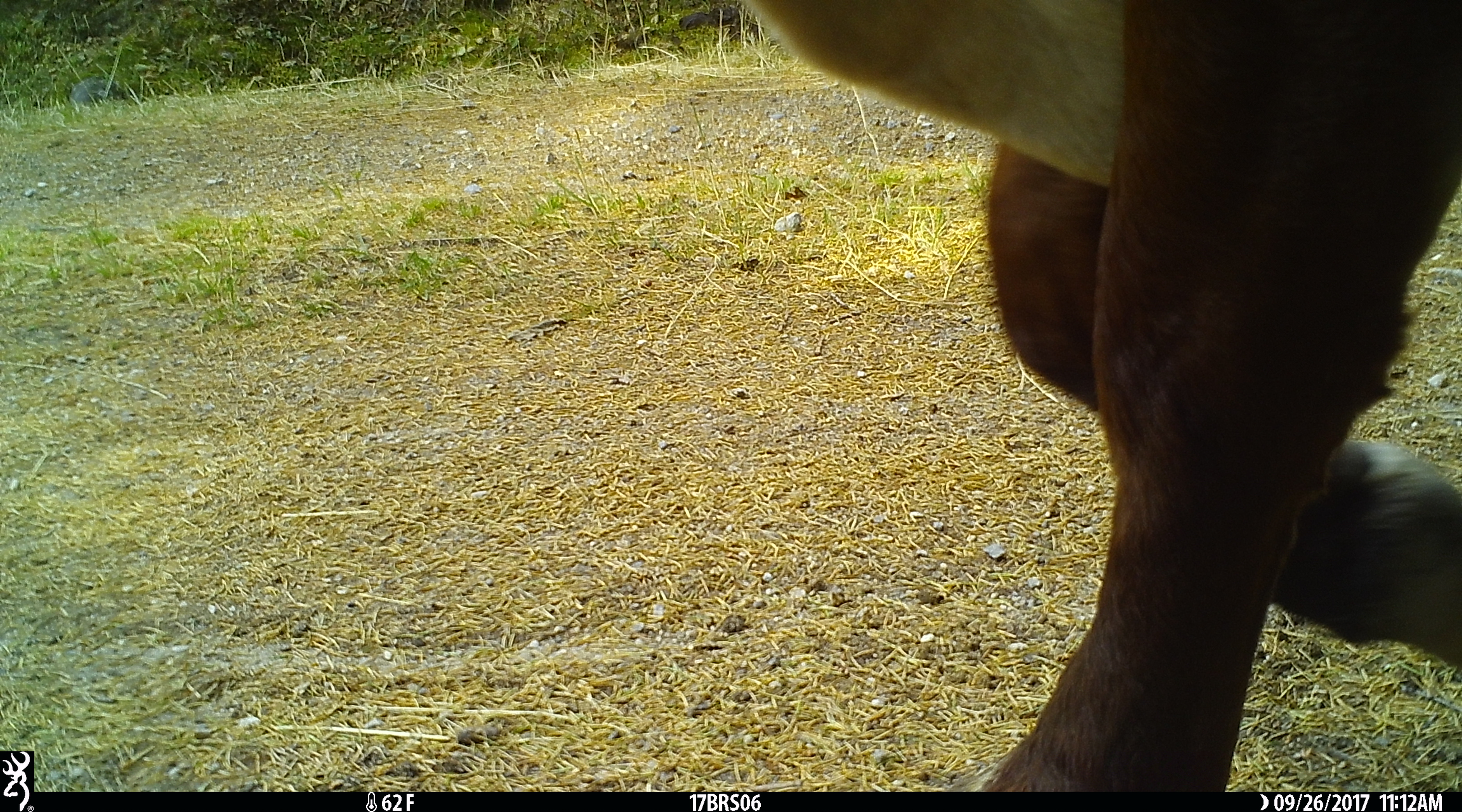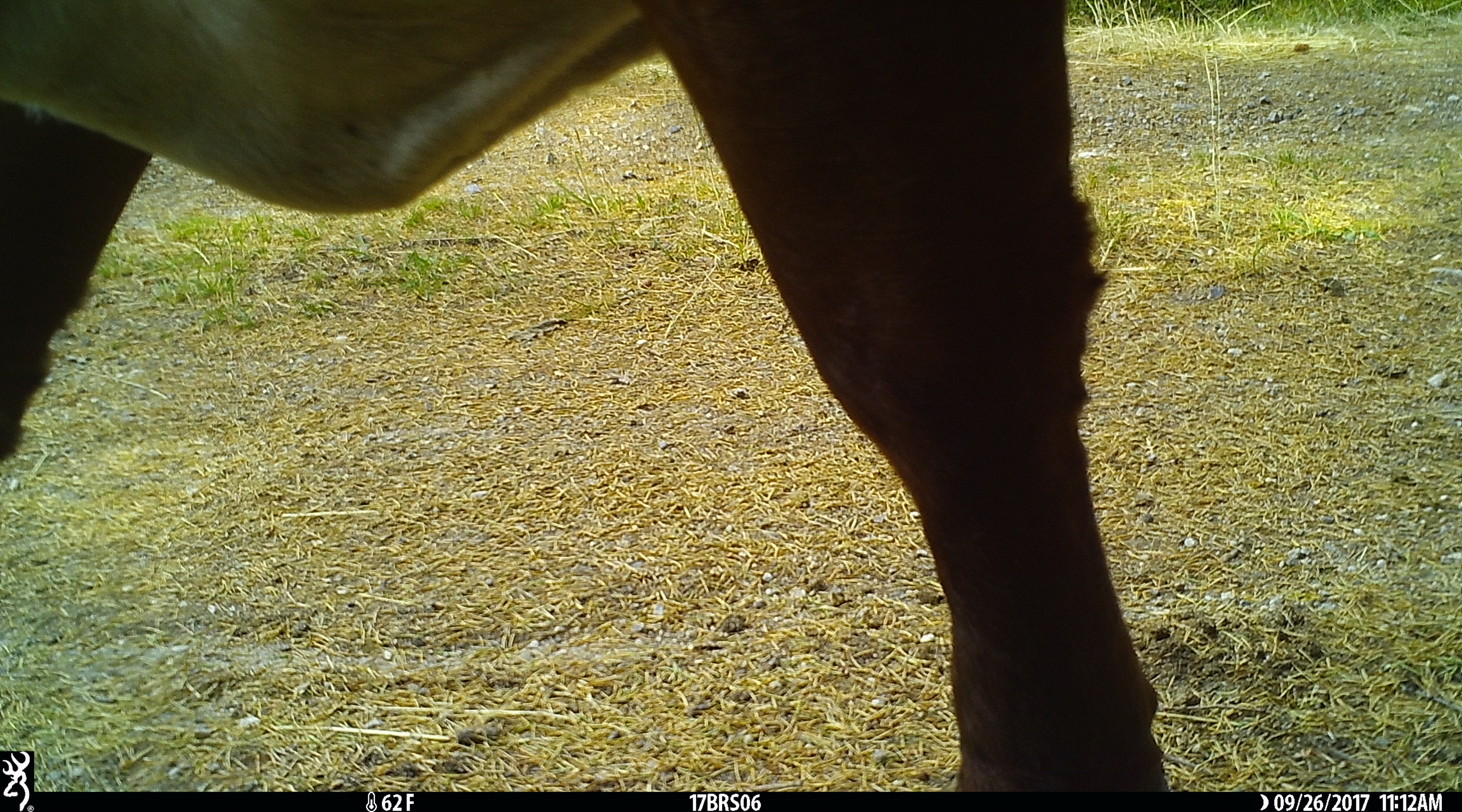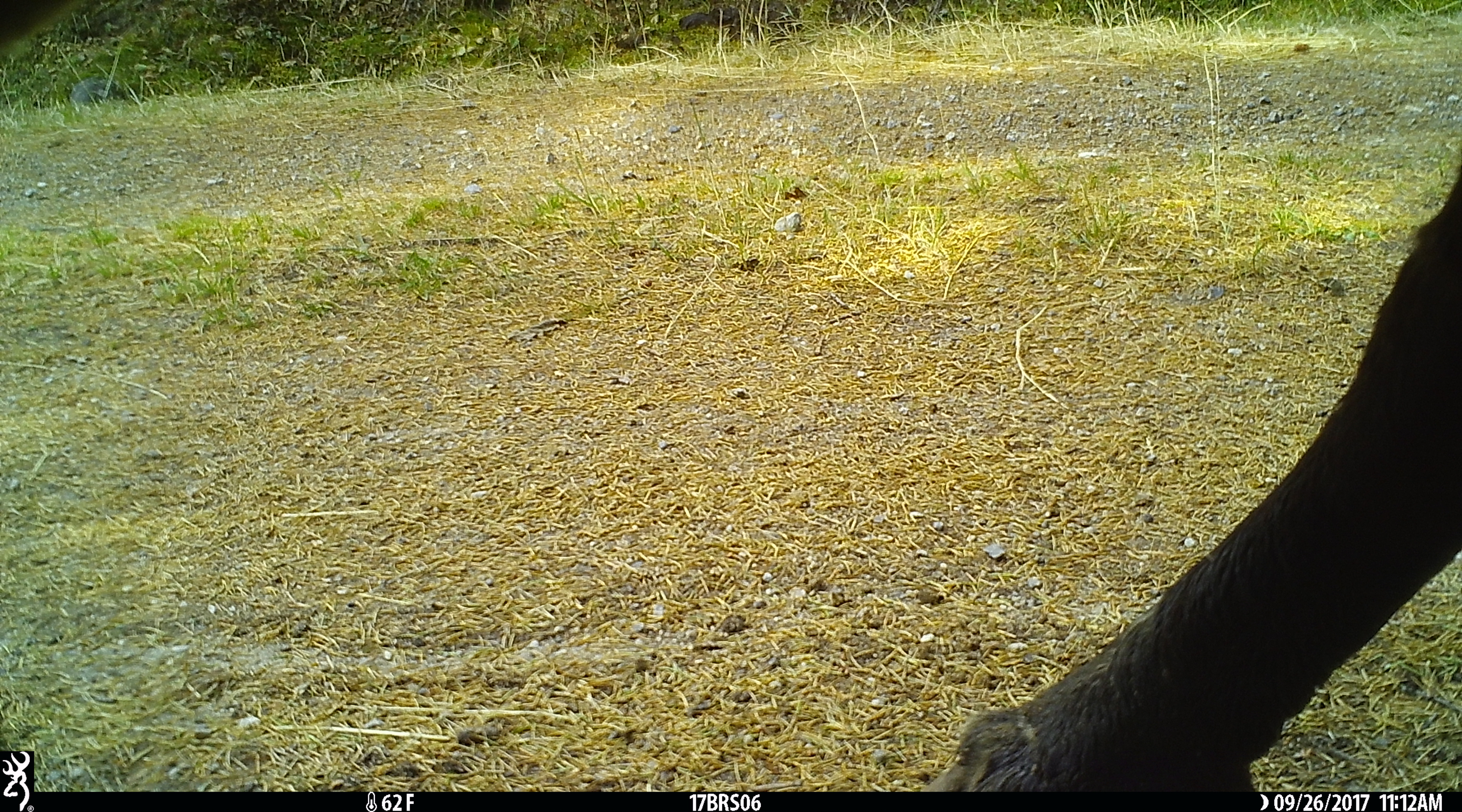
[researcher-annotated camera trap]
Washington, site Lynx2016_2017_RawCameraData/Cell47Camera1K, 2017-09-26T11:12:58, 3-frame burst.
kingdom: Animalia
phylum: Chordata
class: Mammalia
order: Artiodactyla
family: Bovidae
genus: Bos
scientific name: Bos taurus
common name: domestic cattle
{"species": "domestic cattle (Bos taurus)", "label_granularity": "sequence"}